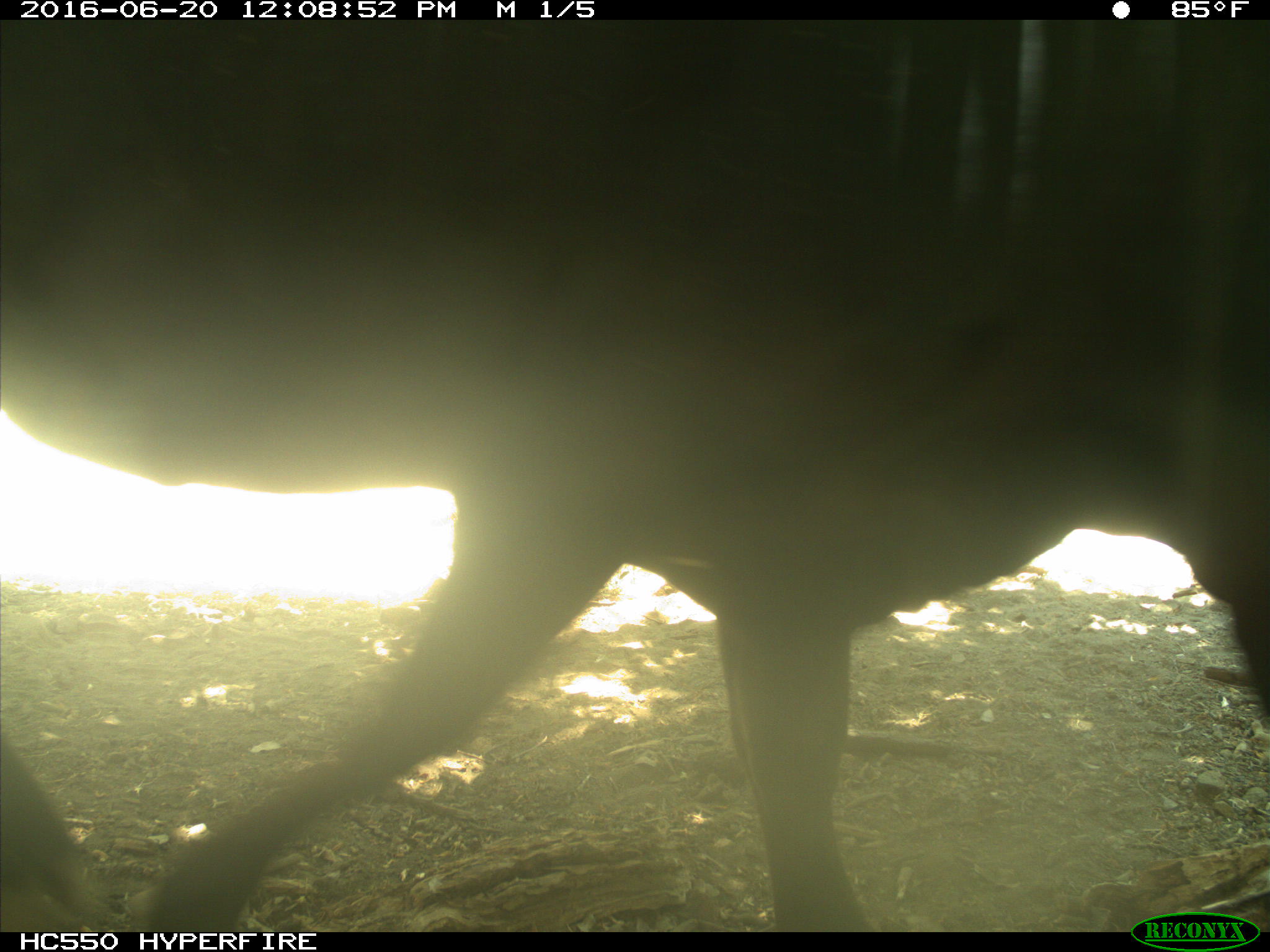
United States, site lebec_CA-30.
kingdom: Animalia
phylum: Chordata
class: Mammalia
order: Artiodactyla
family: Bovidae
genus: Bos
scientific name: Bos taurus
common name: domestic cow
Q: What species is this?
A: Bos taurus (domestic cow).